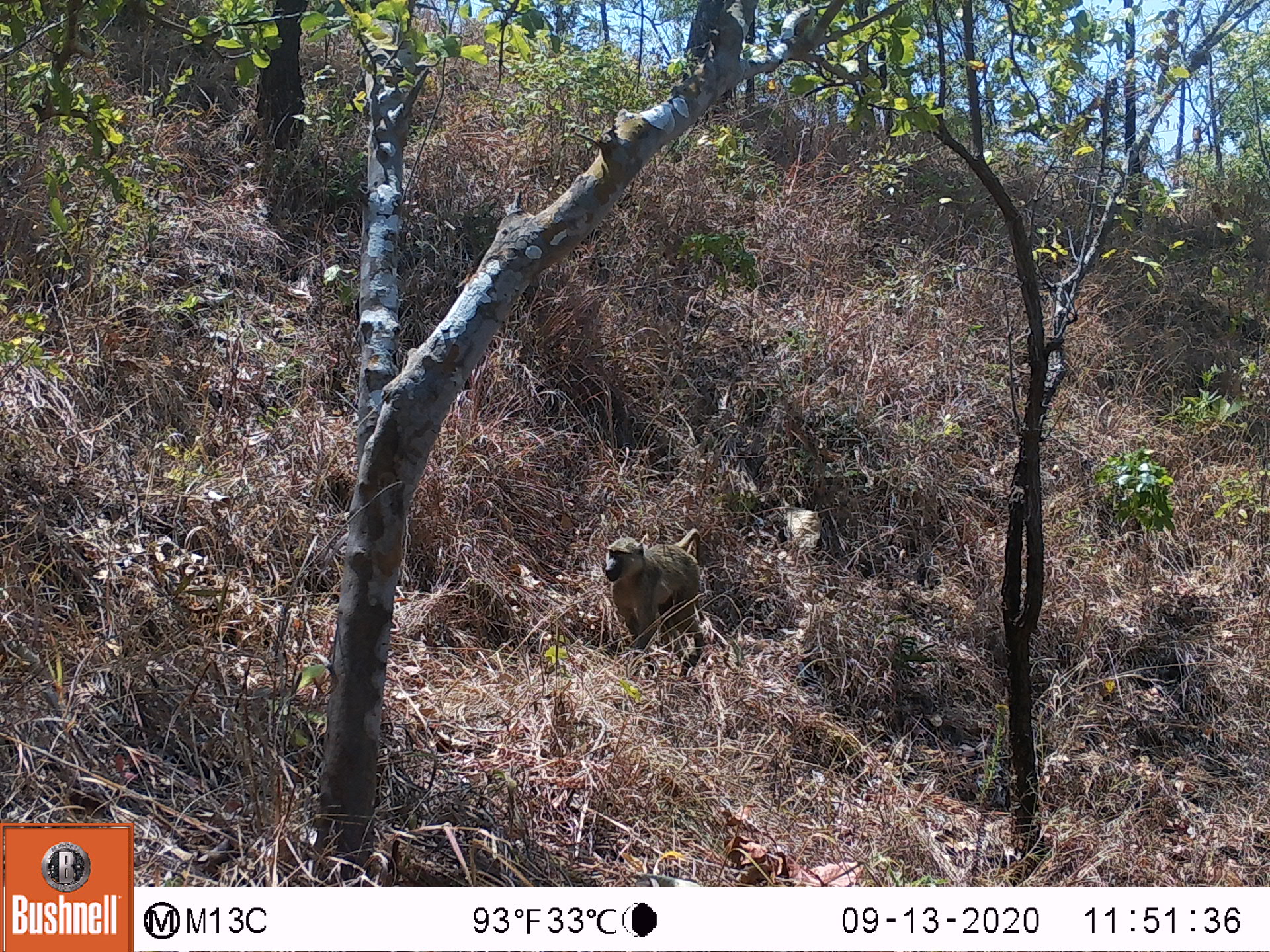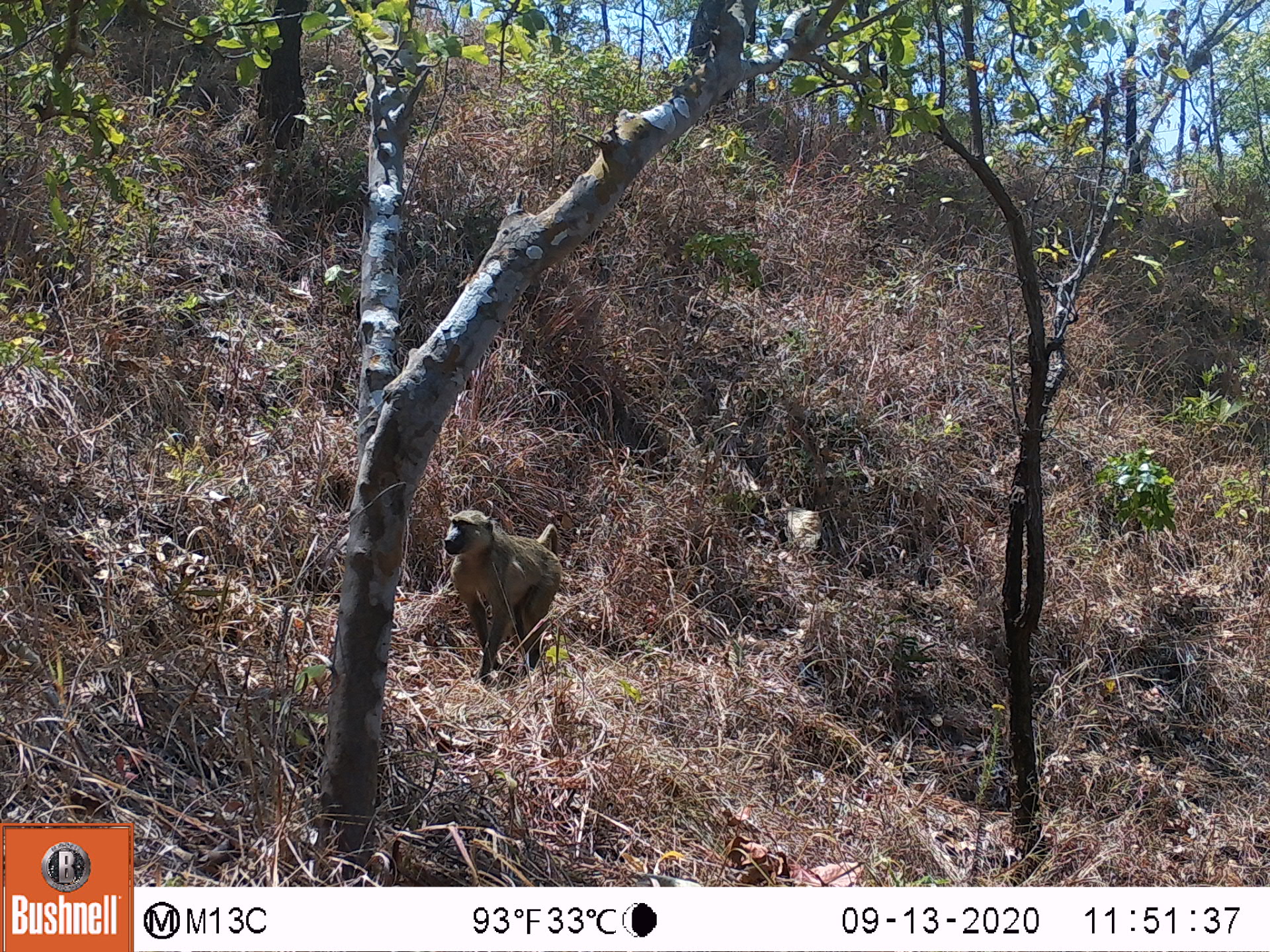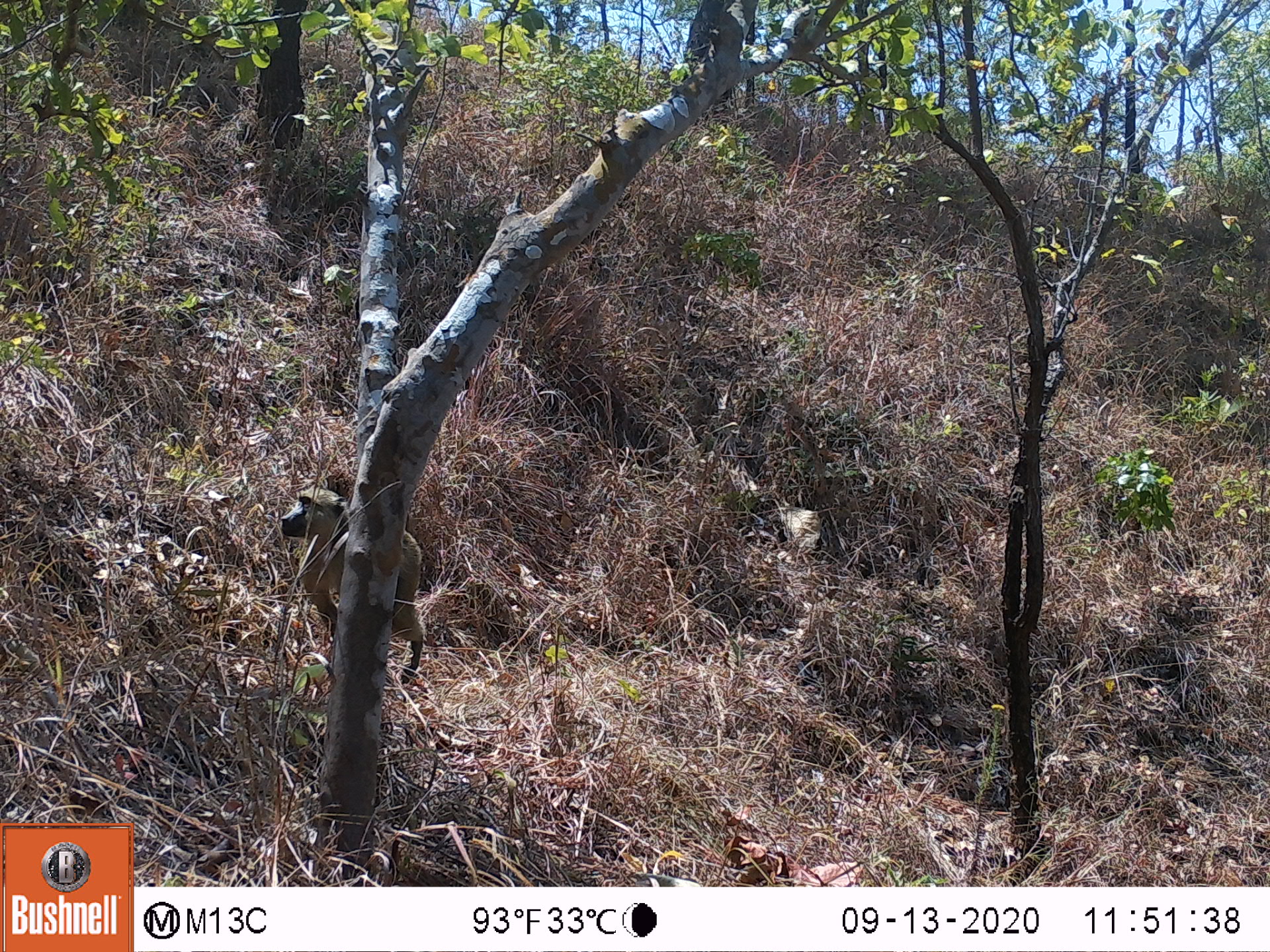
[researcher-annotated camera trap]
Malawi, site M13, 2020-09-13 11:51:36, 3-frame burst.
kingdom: Animalia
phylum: Chordata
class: Mammalia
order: Primates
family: Cercopithecidae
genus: Papio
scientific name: Papio cynocephalus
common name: yellow baboon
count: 1